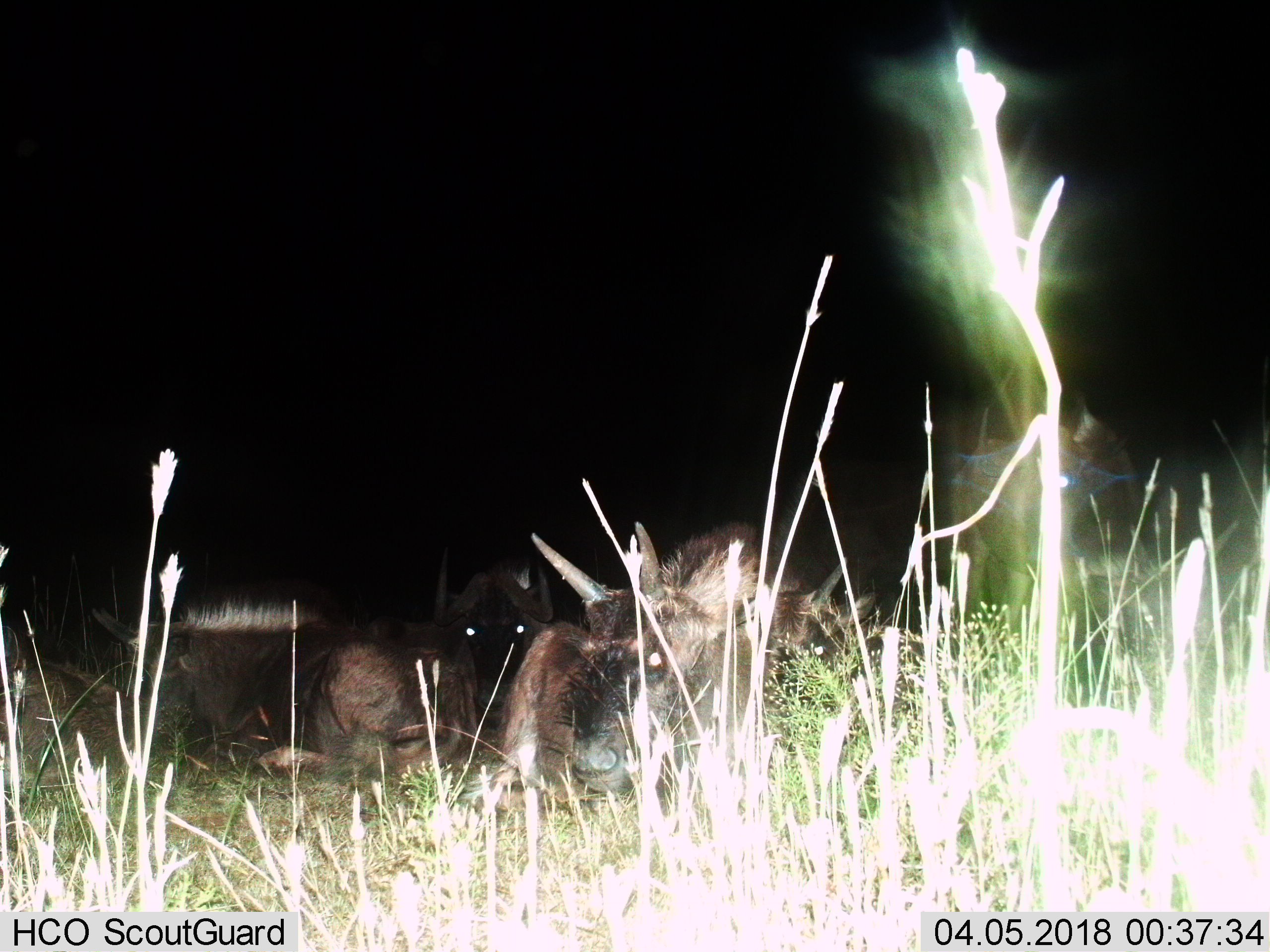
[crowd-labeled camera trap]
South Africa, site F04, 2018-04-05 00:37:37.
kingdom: Animalia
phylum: Chordata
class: Mammalia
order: Artiodactyla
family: Bovidae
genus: Connochaetes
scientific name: Connochaetes gnou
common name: black wildebeest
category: wildebeestblack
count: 5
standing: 67%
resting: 67%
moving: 0%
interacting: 0%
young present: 33%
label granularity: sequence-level